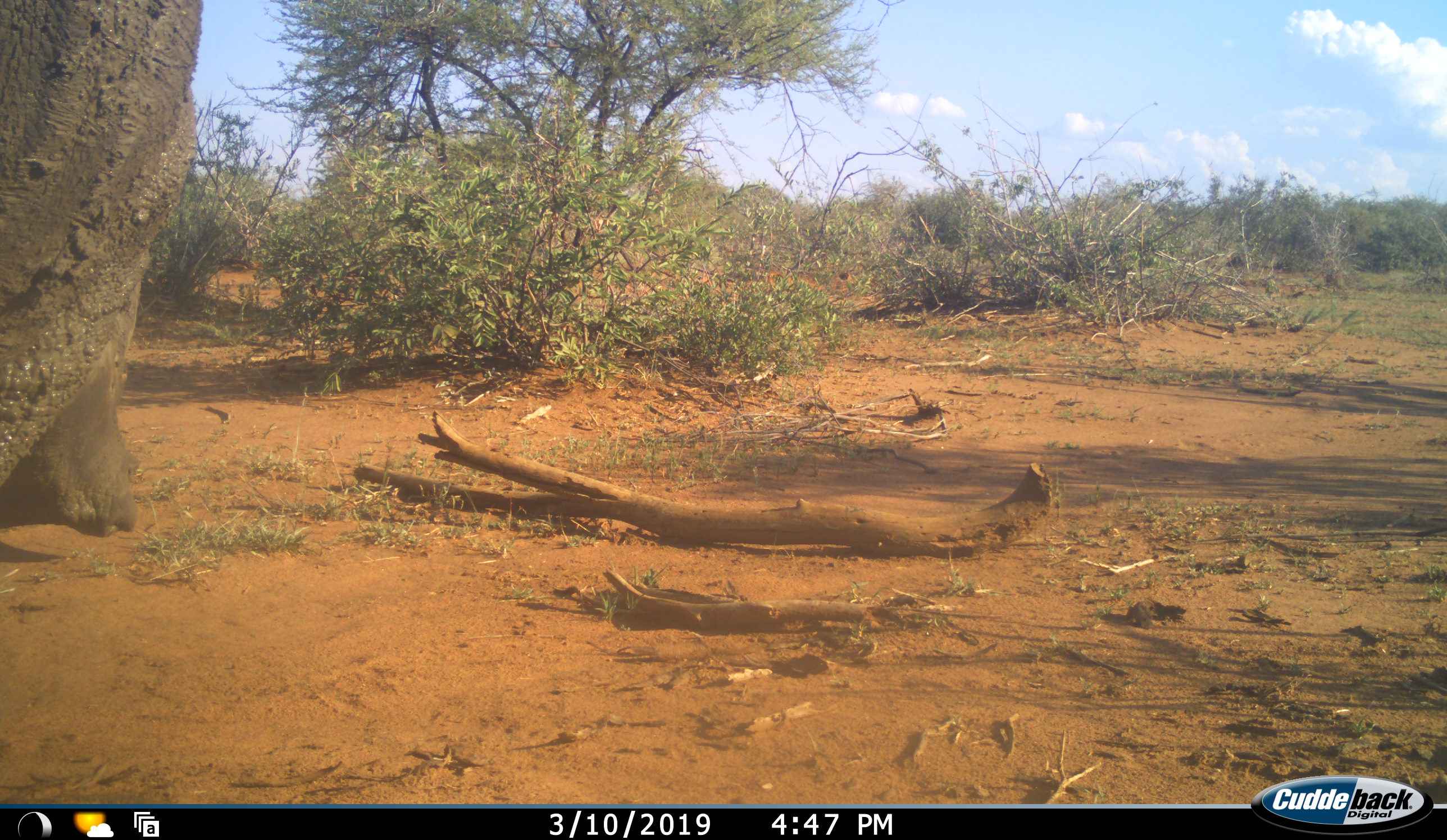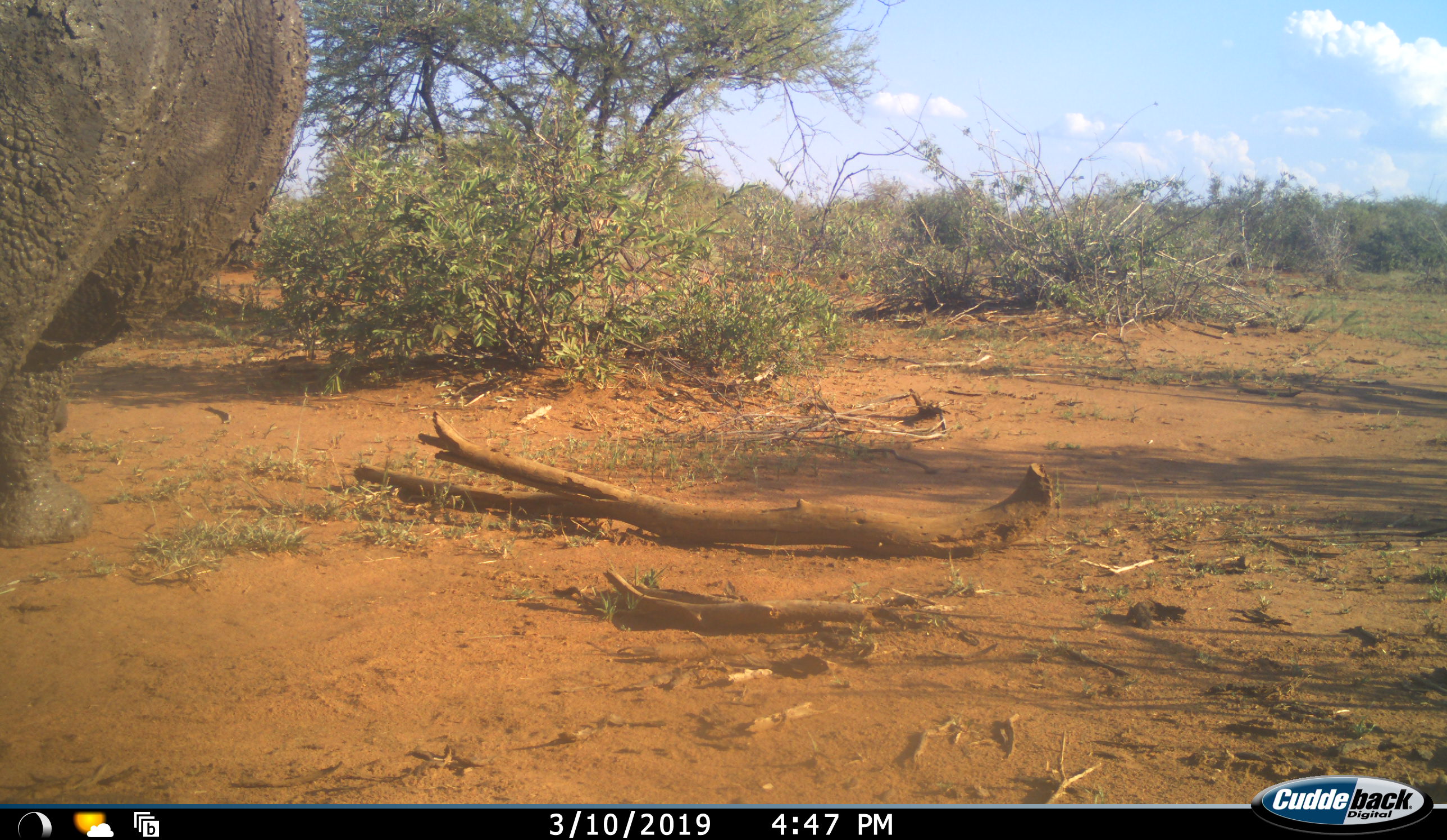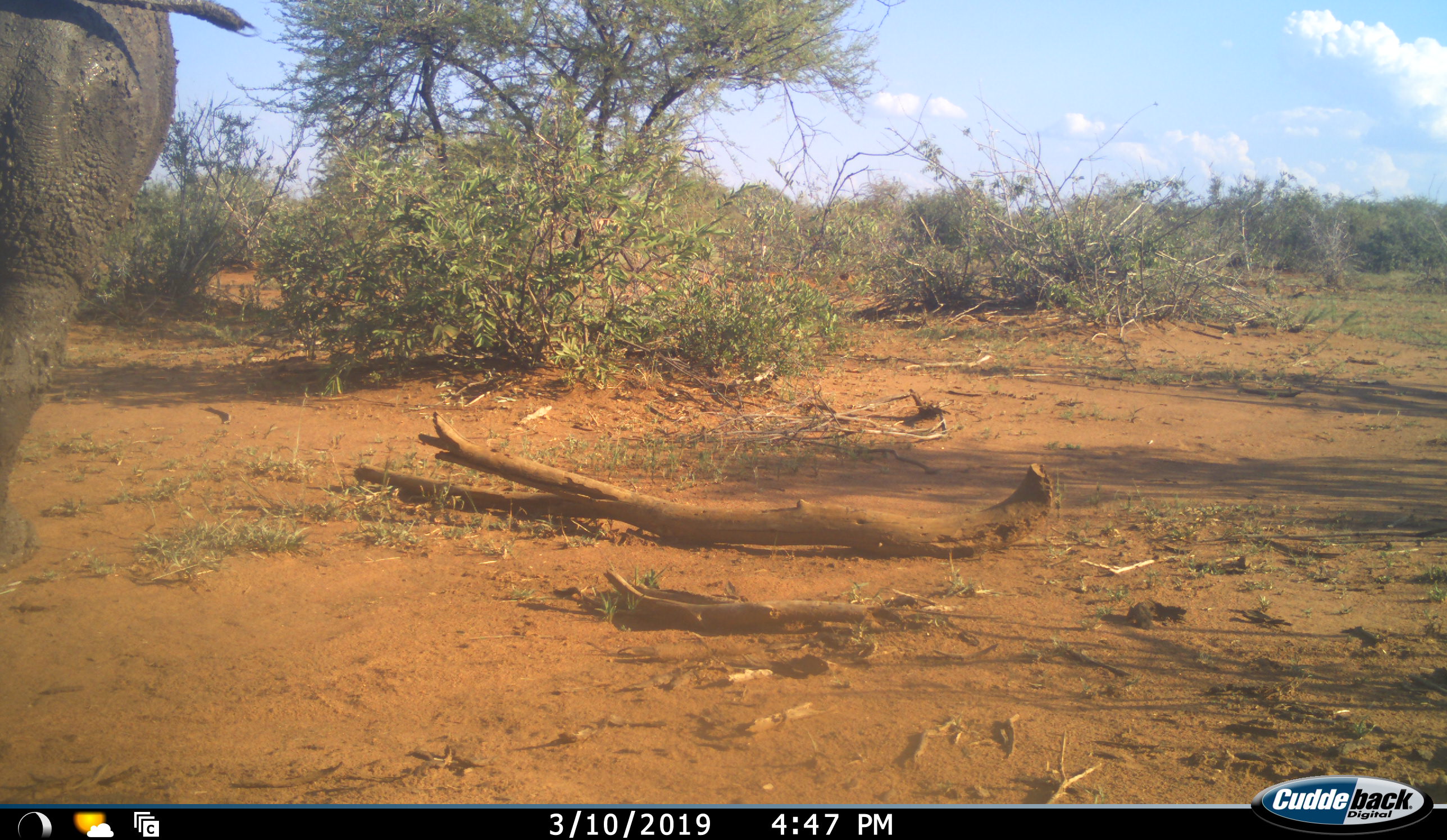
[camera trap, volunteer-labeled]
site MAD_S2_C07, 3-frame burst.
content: unidentified animal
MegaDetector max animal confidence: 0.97